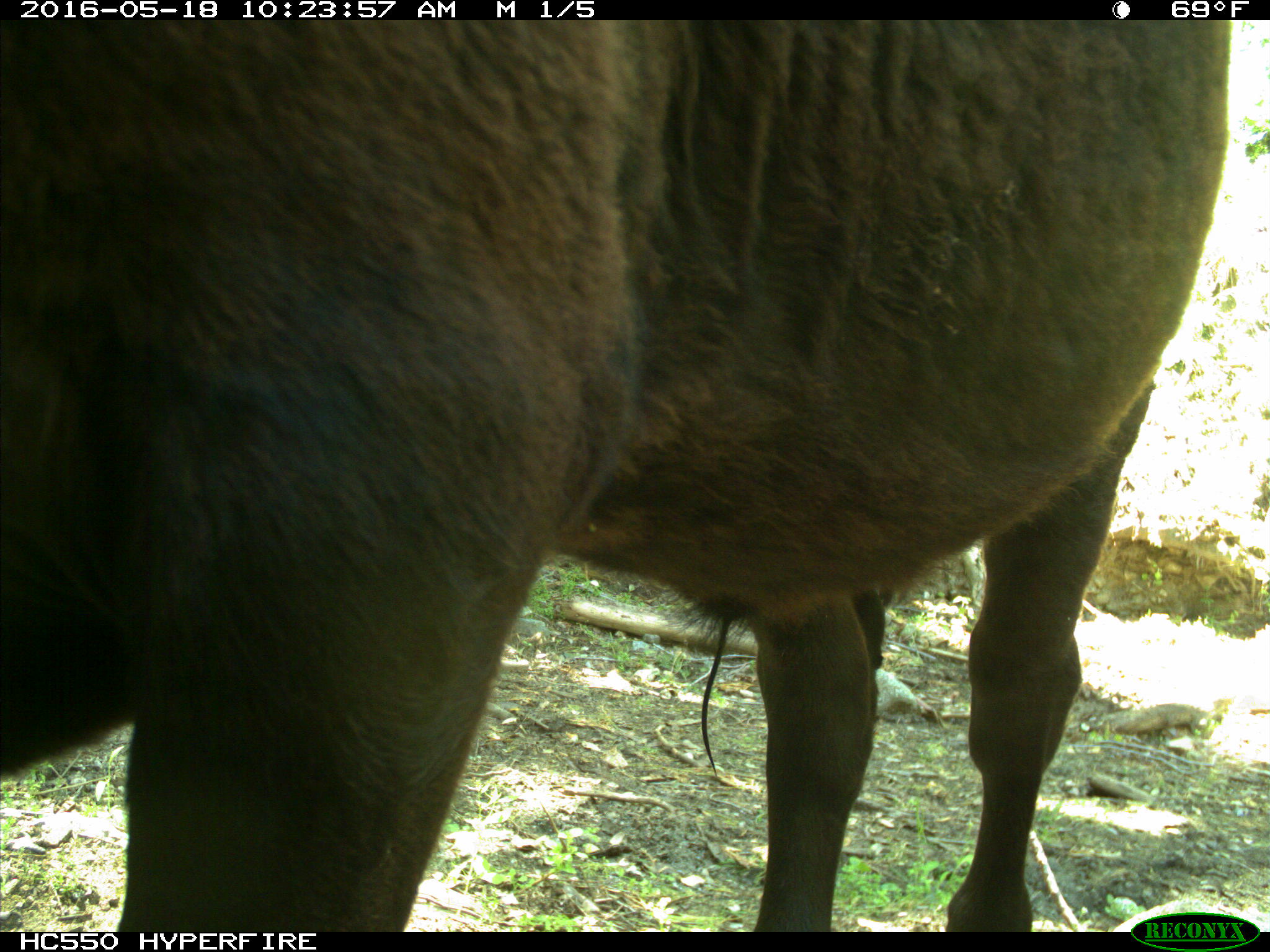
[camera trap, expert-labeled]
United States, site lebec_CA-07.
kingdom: Animalia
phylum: Chordata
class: Mammalia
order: Artiodactyla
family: Bovidae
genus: Bos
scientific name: Bos taurus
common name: domestic cow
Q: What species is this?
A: Bos taurus (domestic cow).